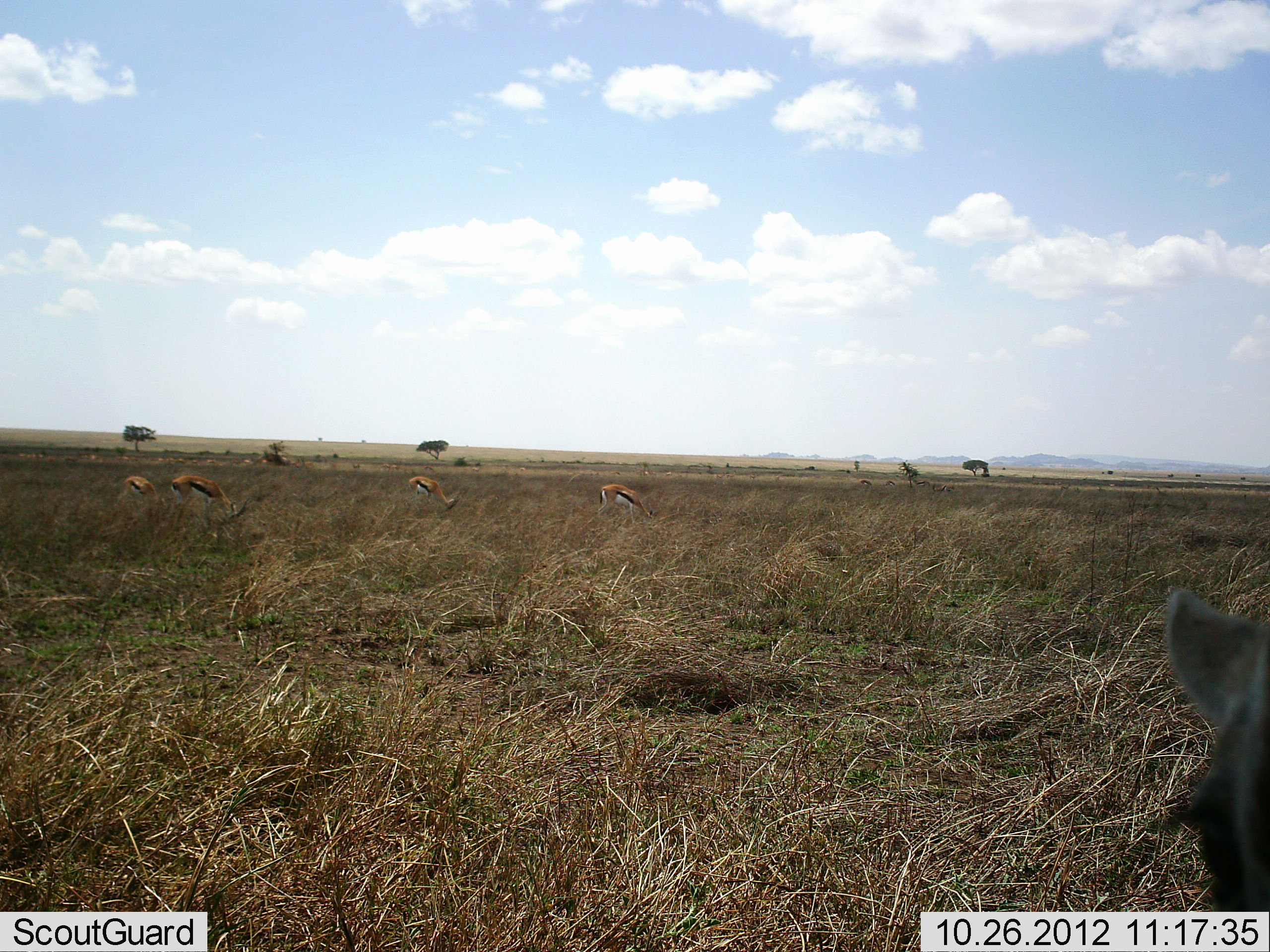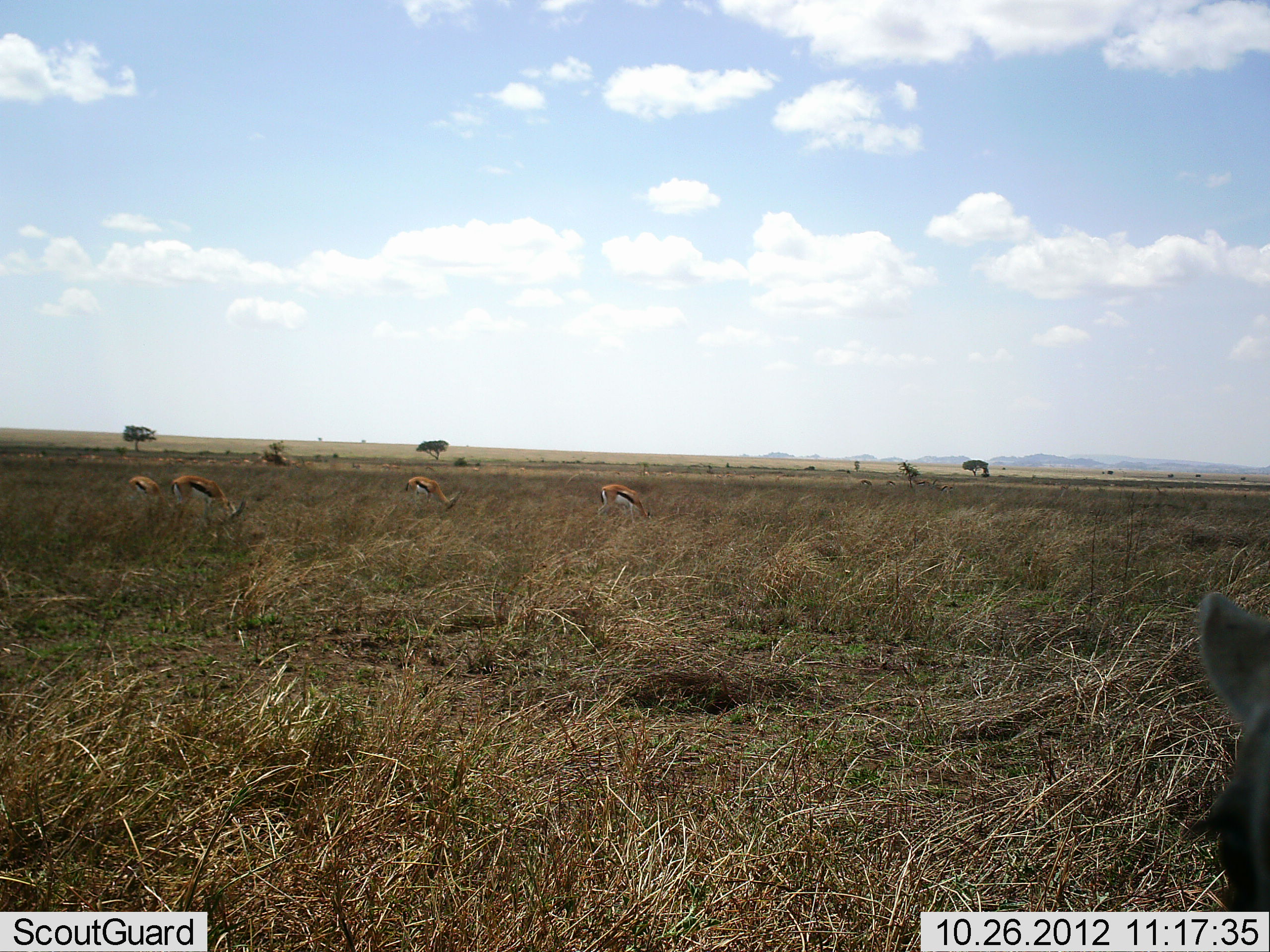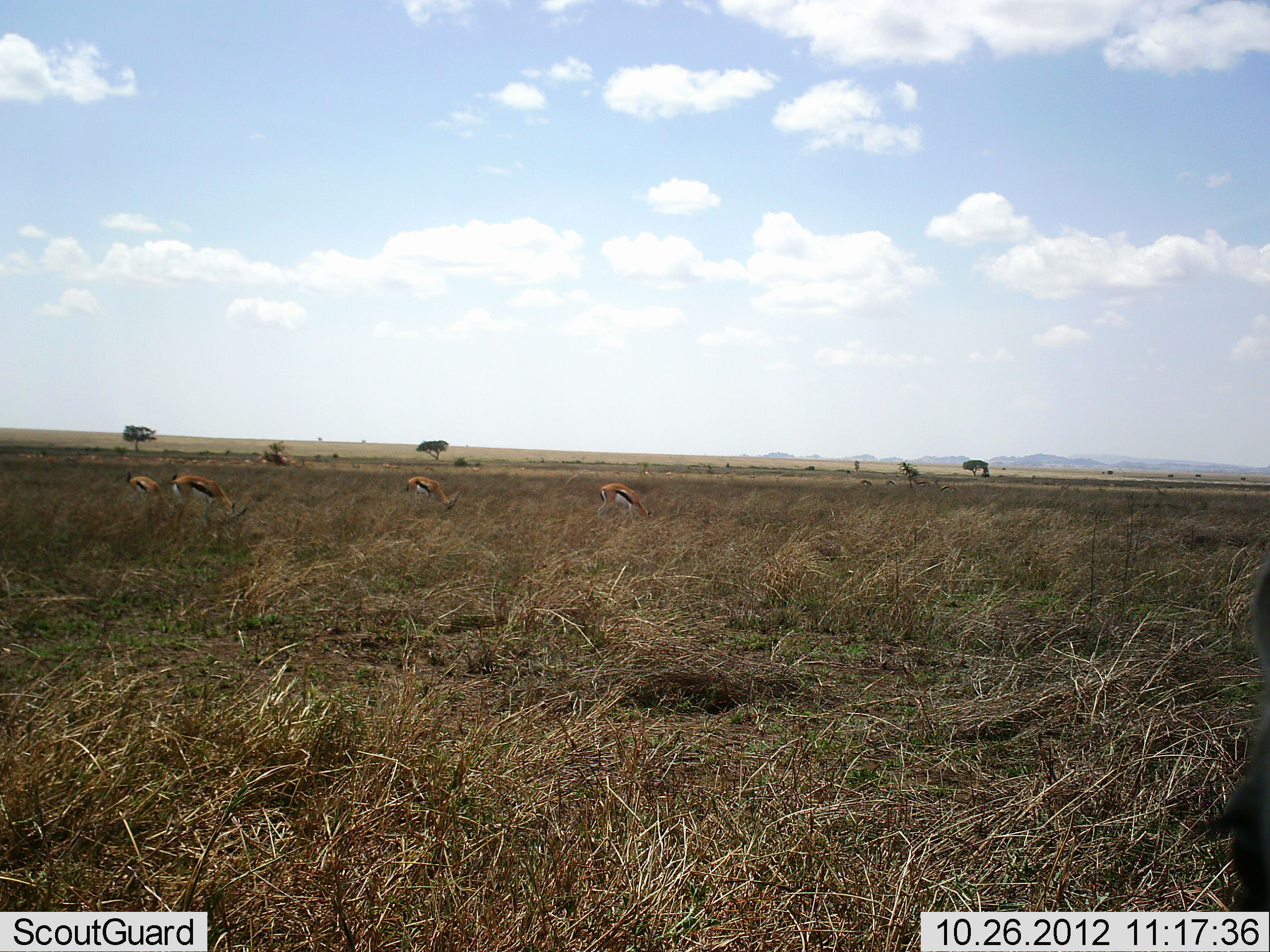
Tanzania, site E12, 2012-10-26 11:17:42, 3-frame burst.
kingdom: Animalia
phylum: Chordata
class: Mammalia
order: Artiodactyla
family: Bovidae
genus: Eudorcas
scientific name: Eudorcas thomsonii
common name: thomson's gazelle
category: gazellethomsons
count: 4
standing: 29%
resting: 0%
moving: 0%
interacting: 0%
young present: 0%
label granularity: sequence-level